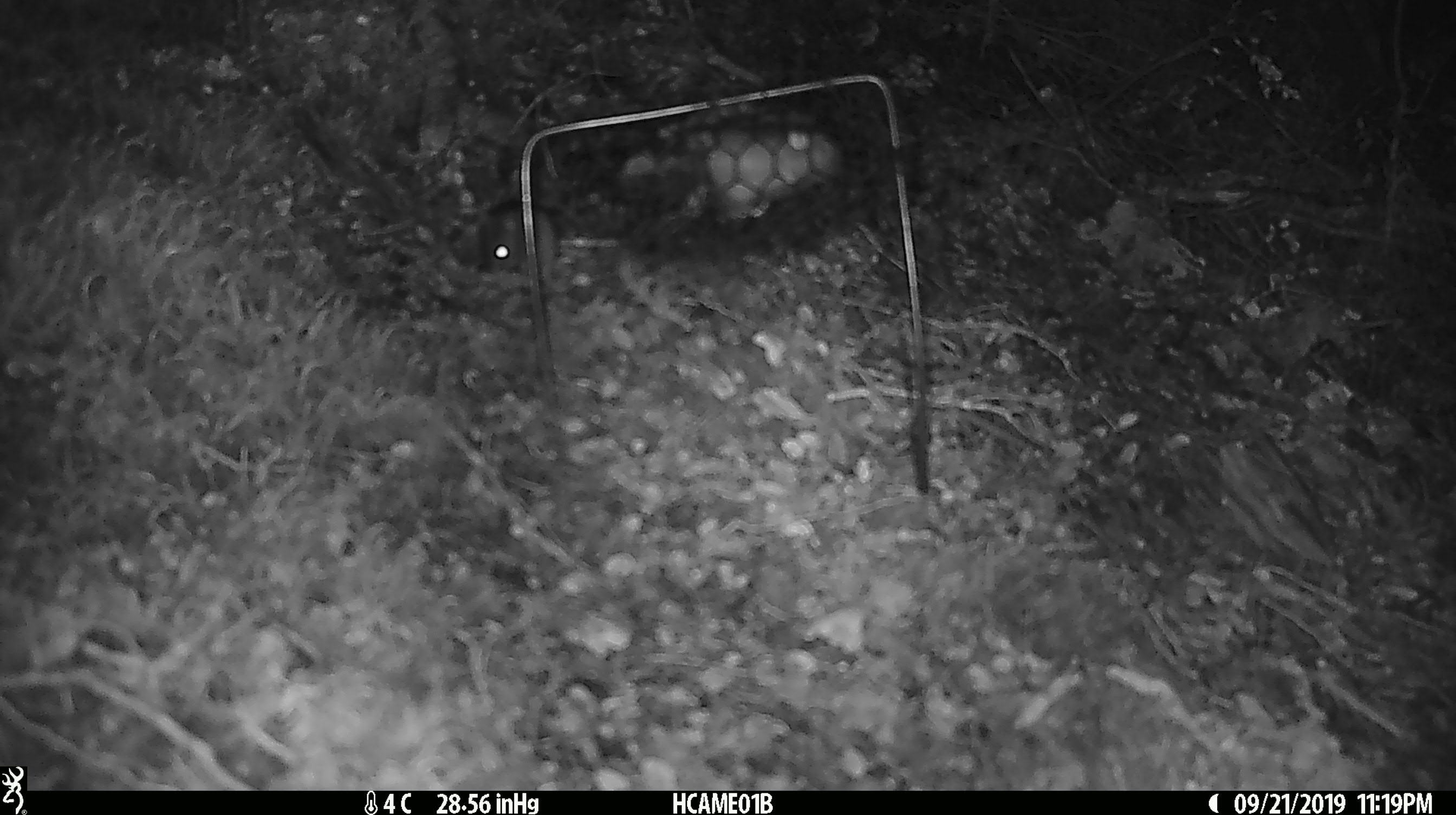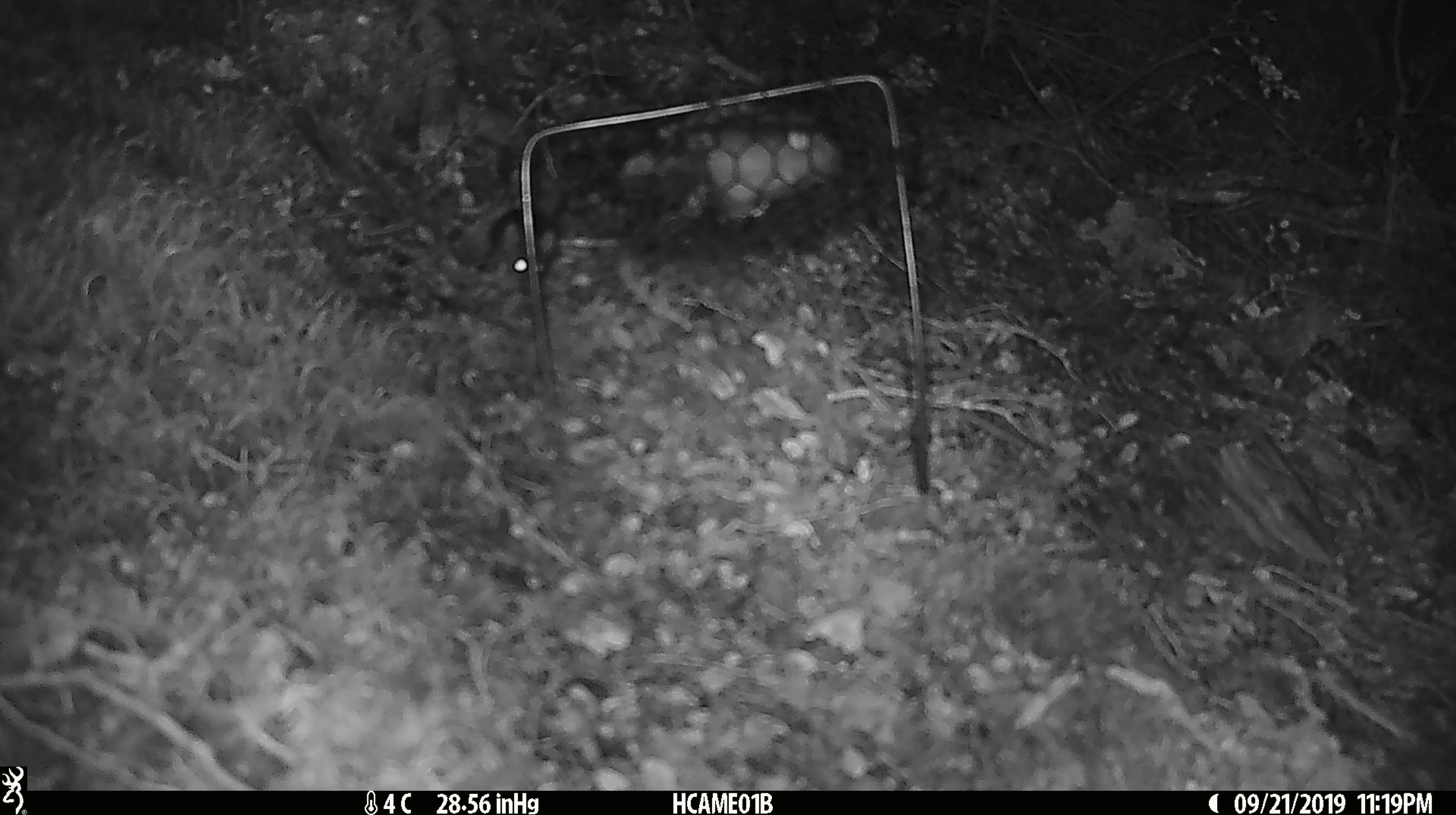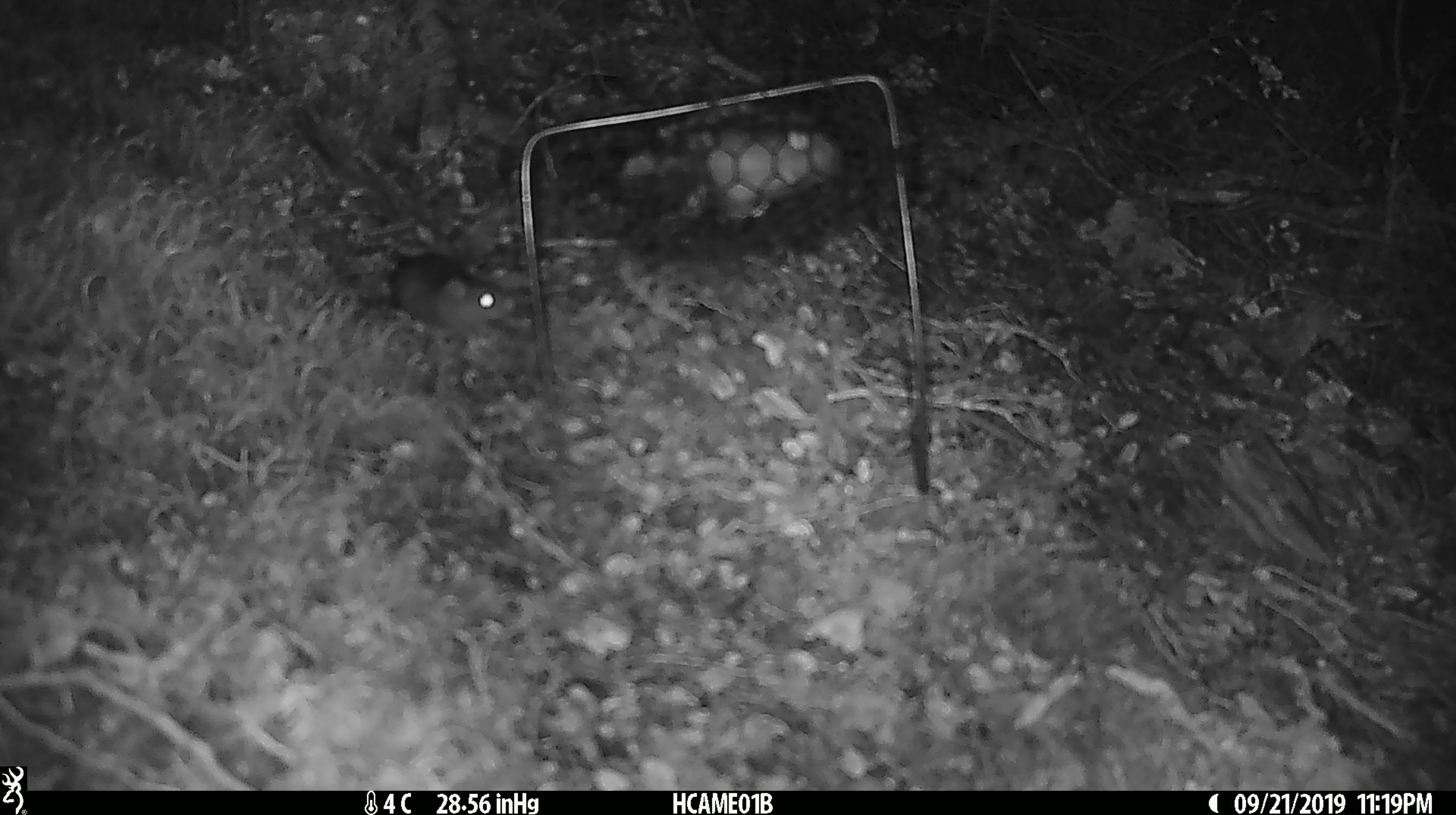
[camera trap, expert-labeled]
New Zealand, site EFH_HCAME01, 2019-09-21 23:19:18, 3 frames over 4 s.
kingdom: Animalia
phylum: Chordata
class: Mammalia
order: Rodentia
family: Muridae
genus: Mus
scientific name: Mus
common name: mouse